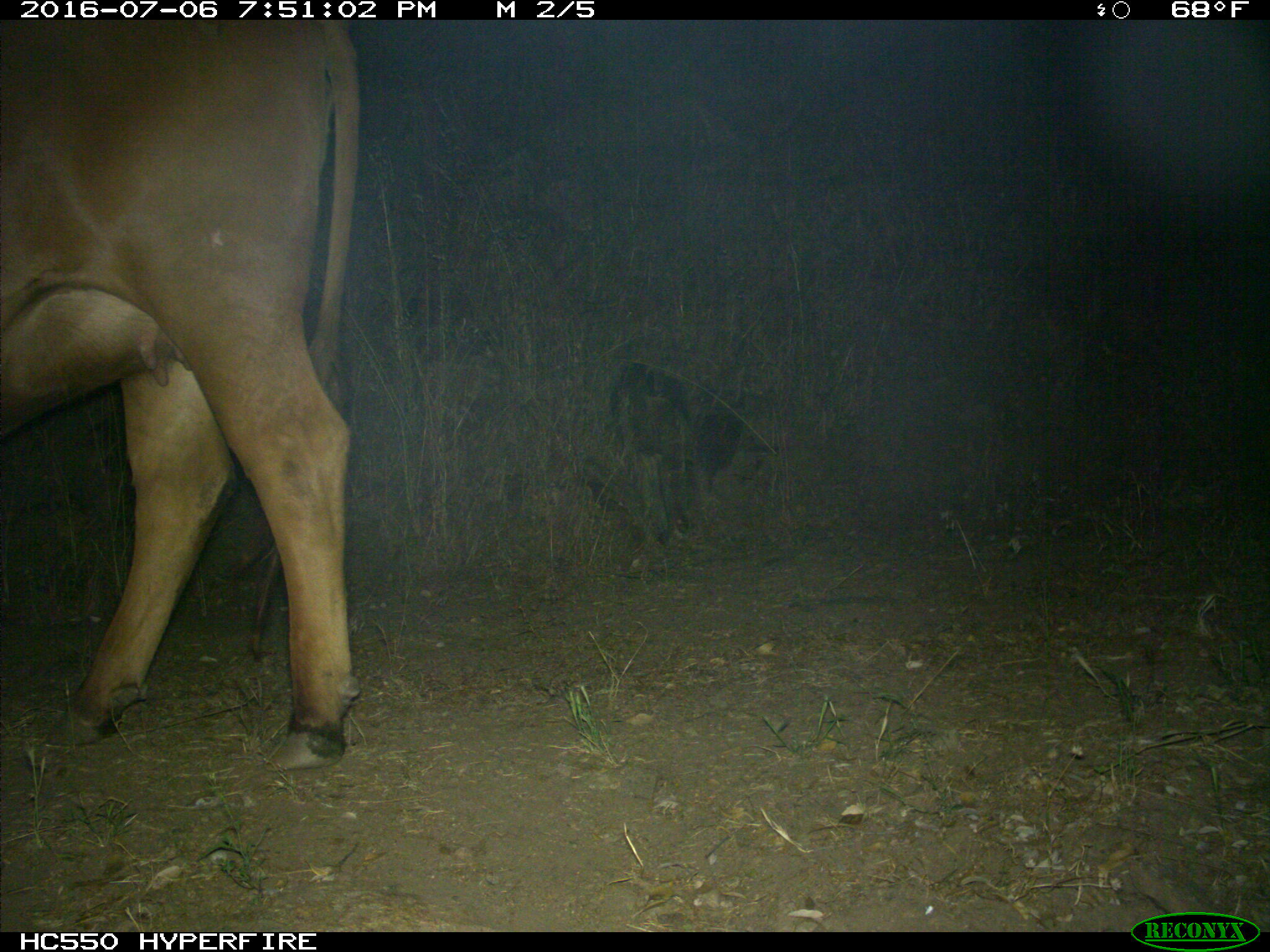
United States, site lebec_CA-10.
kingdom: Animalia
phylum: Chordata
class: Mammalia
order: Artiodactyla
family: Bovidae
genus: Bos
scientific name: Bos taurus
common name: domestic cow